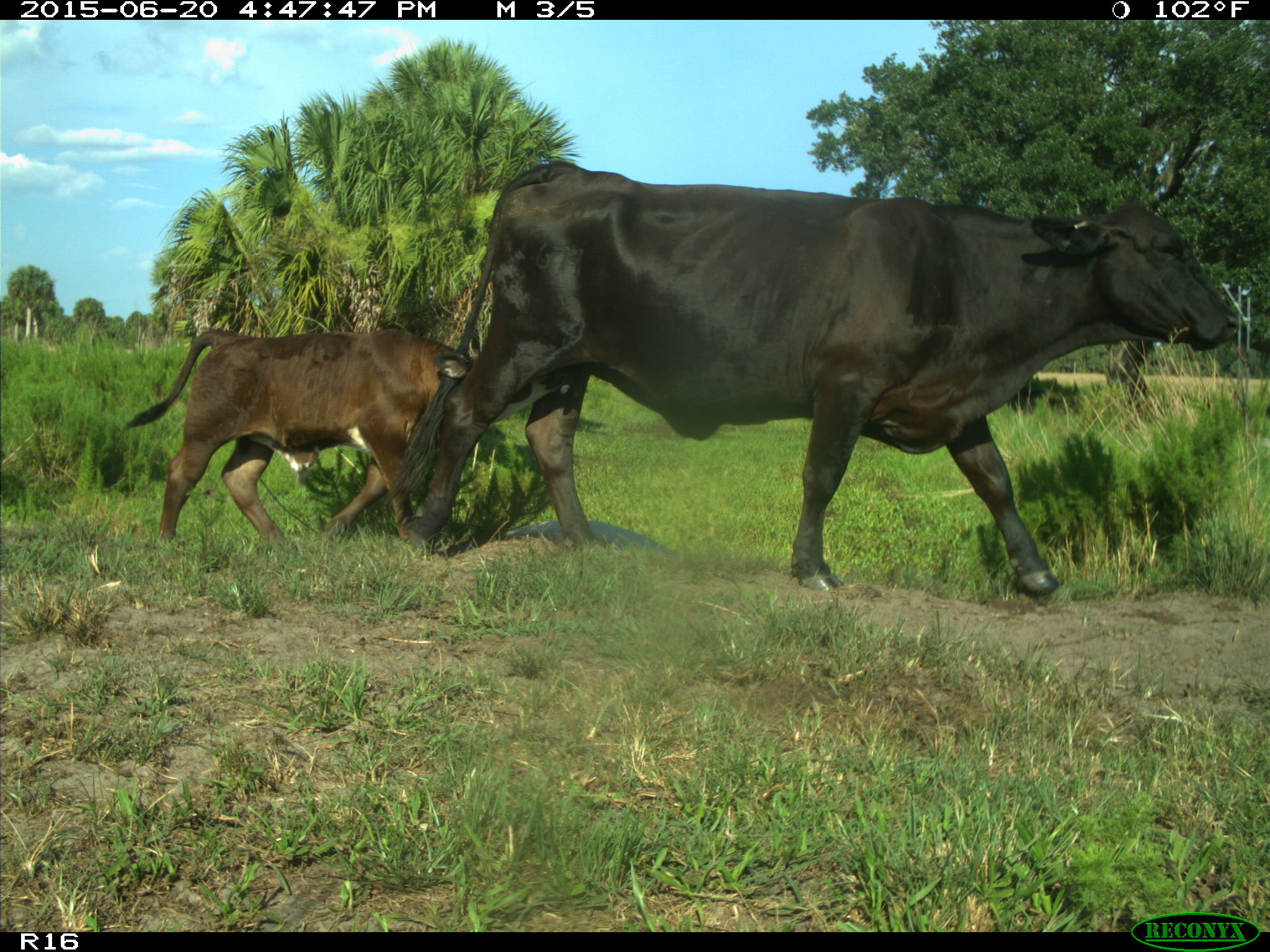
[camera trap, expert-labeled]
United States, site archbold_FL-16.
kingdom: Animalia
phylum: Chordata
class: Mammalia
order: Artiodactyla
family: Bovidae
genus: Bos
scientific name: Bos taurus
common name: domestic cow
Bos taurus (domestic cow).